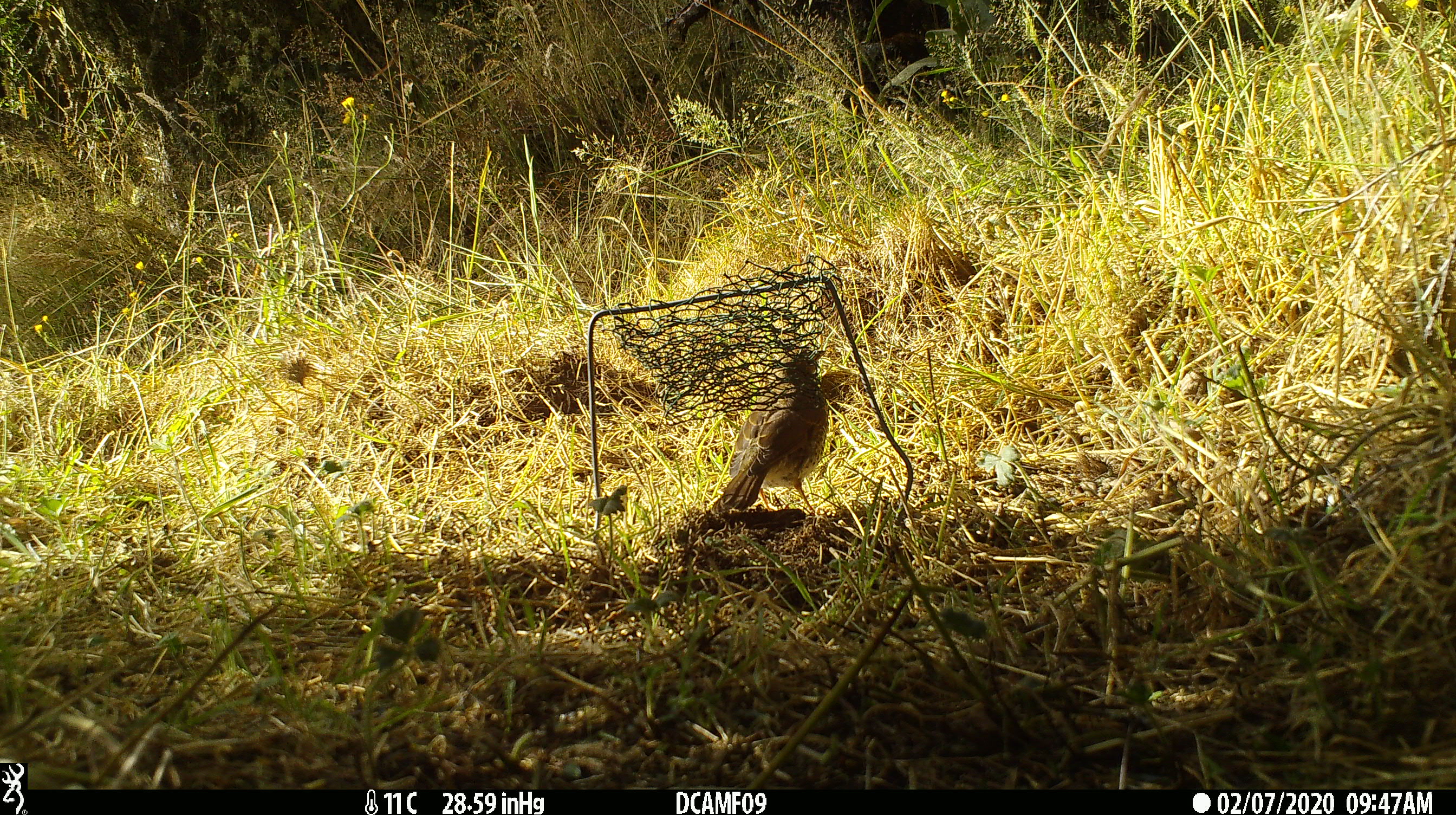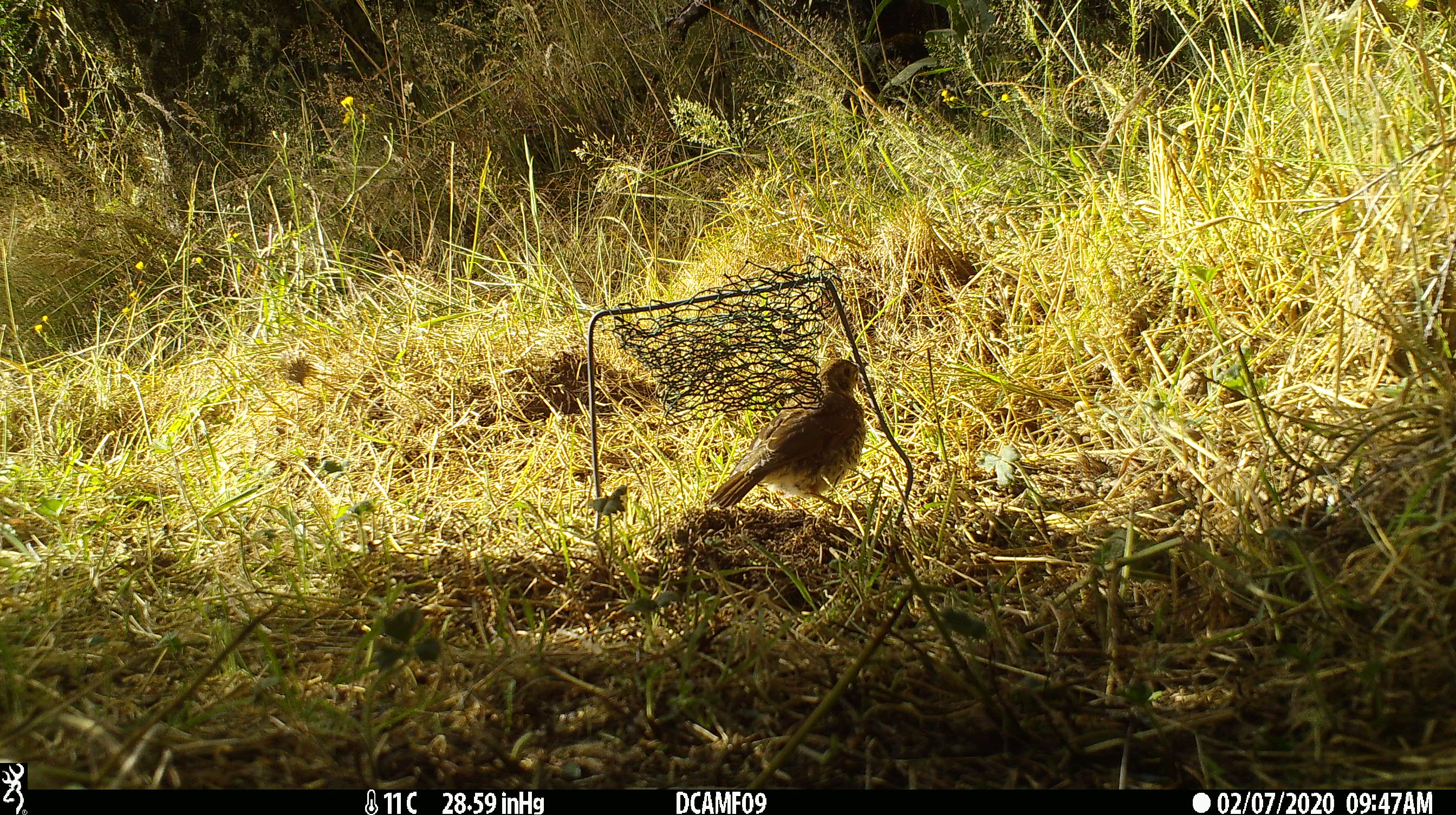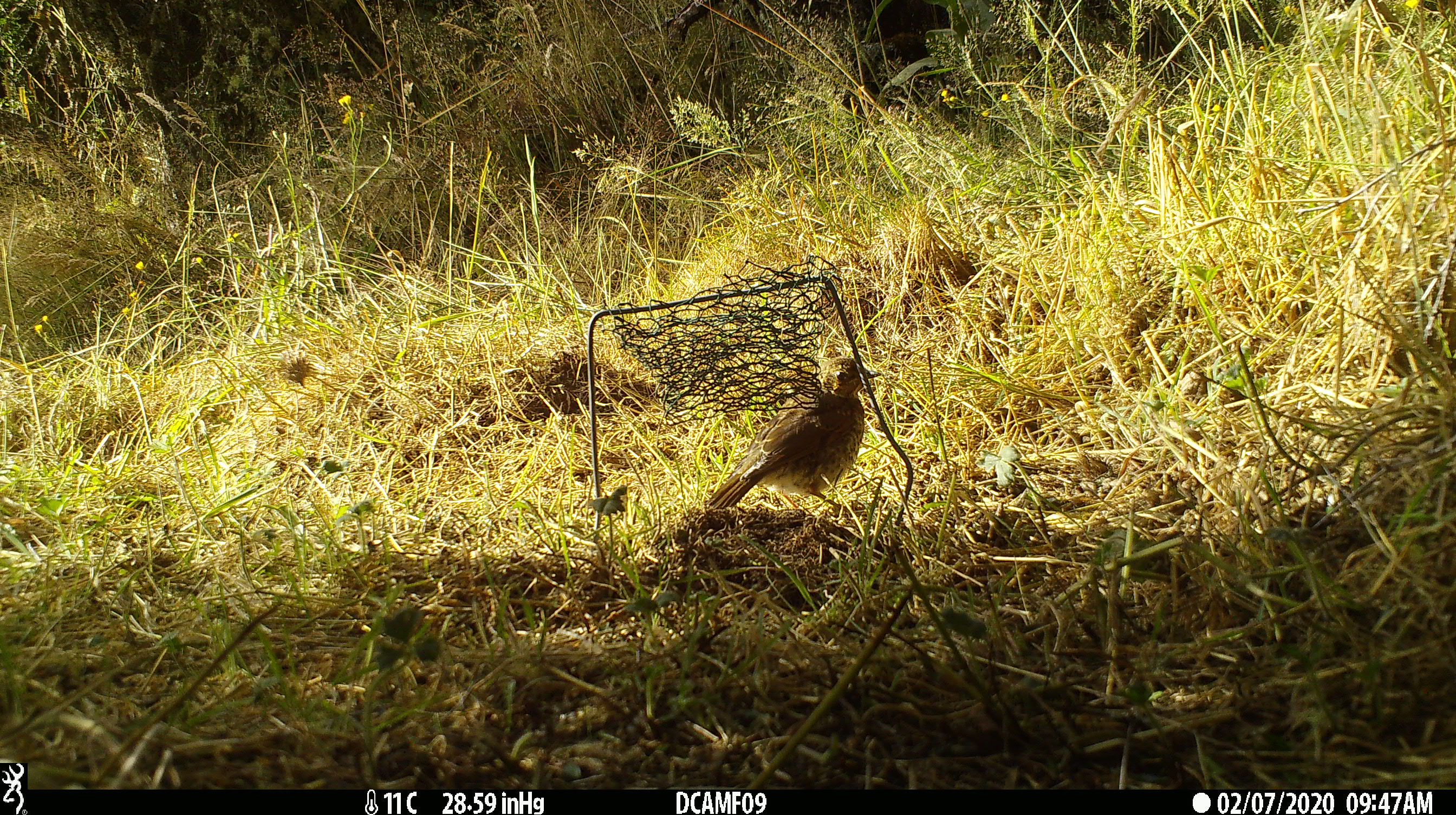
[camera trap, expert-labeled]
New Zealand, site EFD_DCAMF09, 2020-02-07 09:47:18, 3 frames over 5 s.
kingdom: Animalia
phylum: Chordata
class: Aves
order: Passeriformes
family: Turdidae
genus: Turdus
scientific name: Turdus philomelos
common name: song thrush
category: thrush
Thrush (song thrush) (Turdus philomelos).